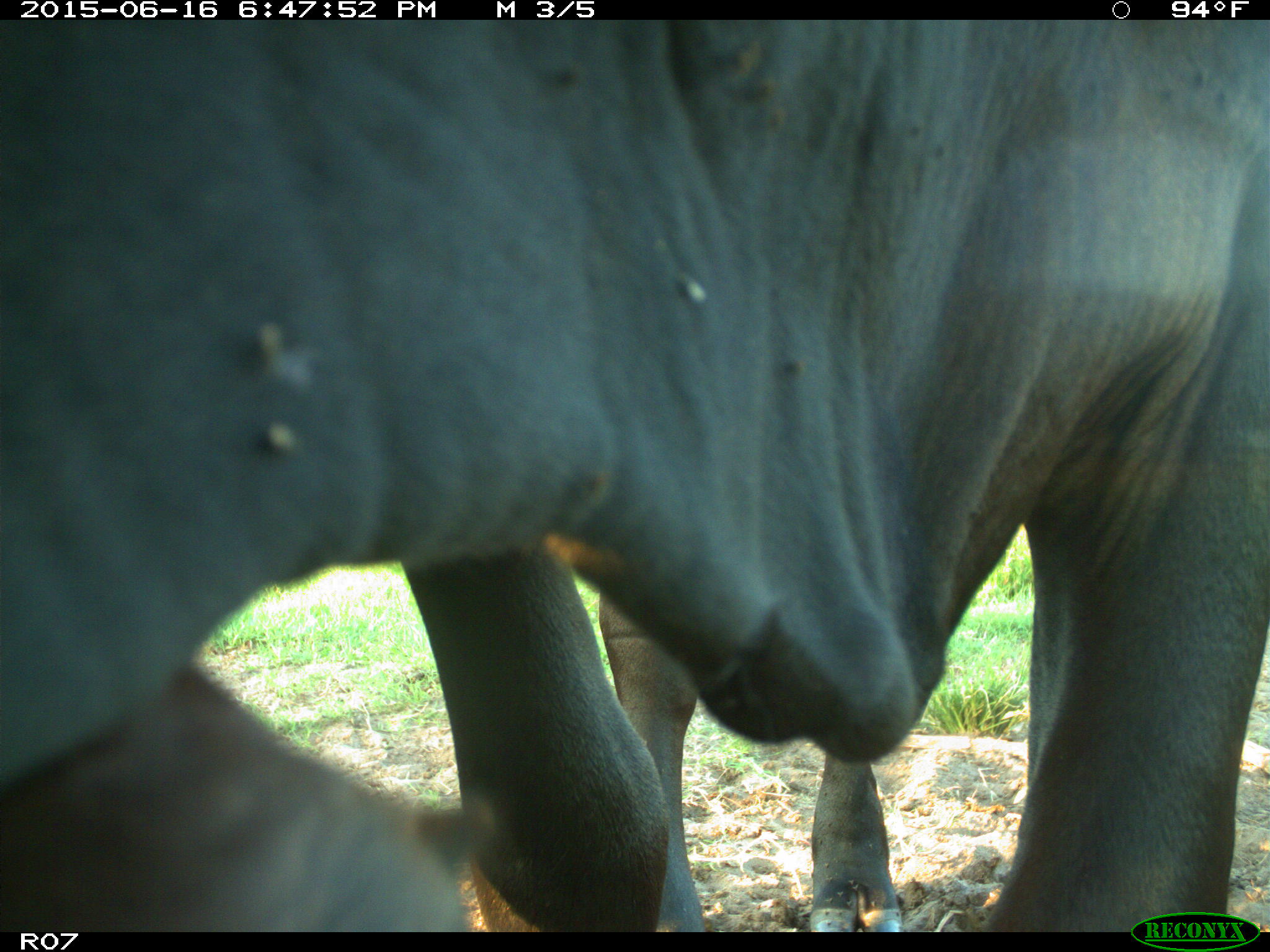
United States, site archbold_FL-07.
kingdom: Animalia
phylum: Chordata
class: Mammalia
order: Artiodactyla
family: Bovidae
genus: Bos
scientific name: Bos taurus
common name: domestic cow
Bos taurus (domestic cow).